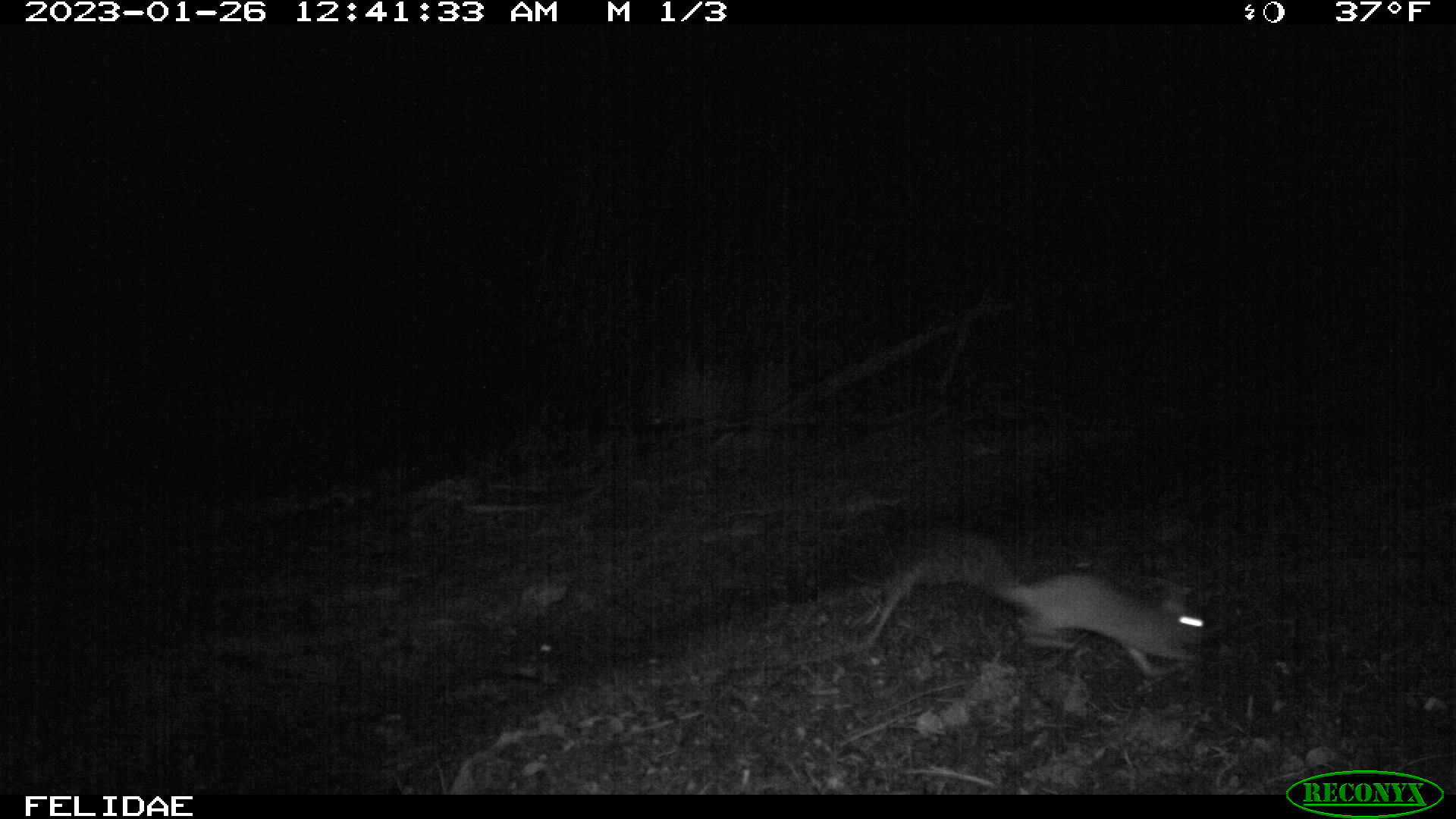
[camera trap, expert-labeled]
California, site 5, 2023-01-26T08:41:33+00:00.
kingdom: Animalia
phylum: Chordata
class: Mammalia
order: Rodentia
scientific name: Rodentia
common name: mouse or rat